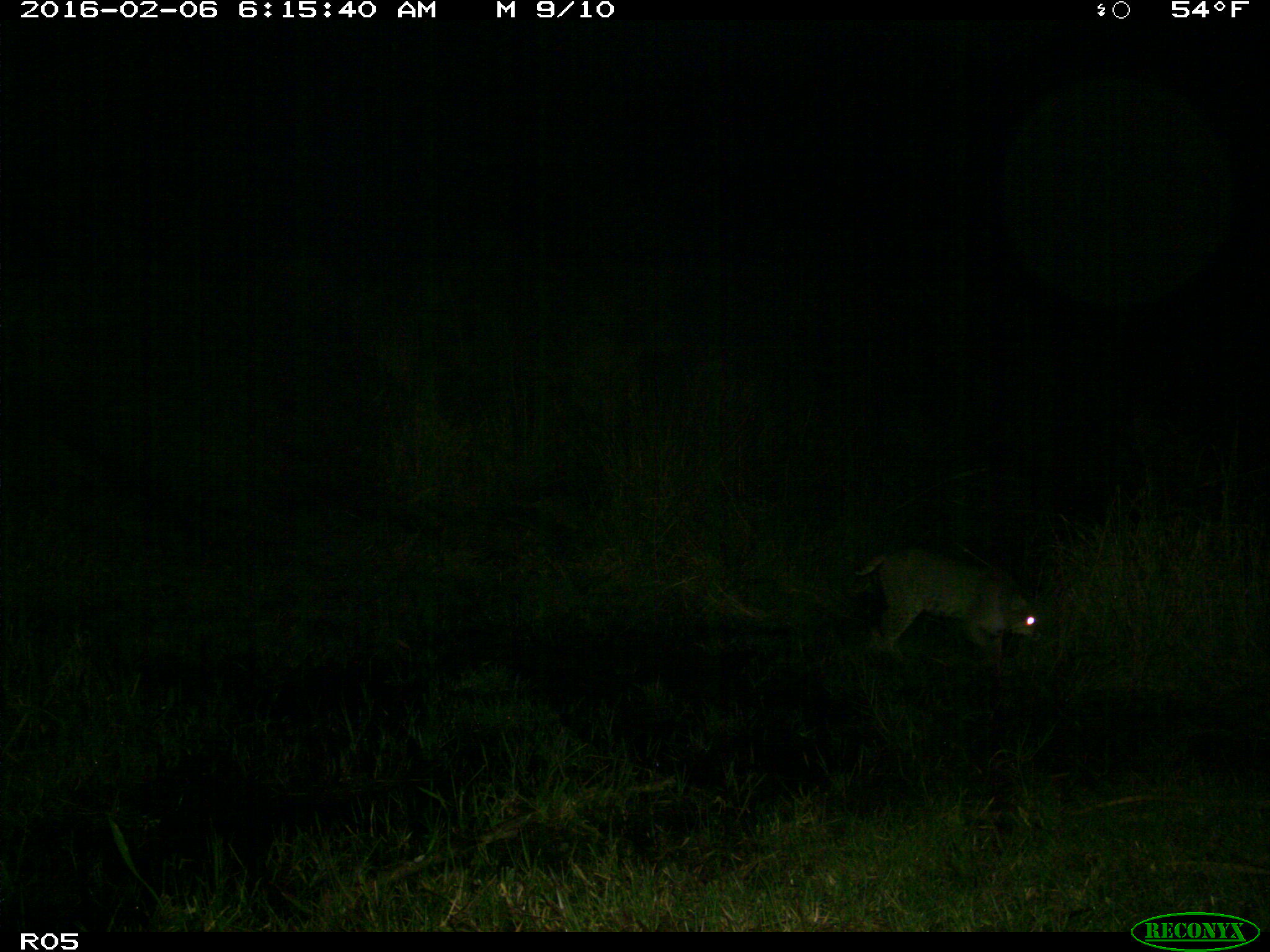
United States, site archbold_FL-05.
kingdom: Animalia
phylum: Chordata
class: Mammalia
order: Carnivora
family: Felidae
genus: Lynx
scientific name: Lynx rufus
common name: bobcat